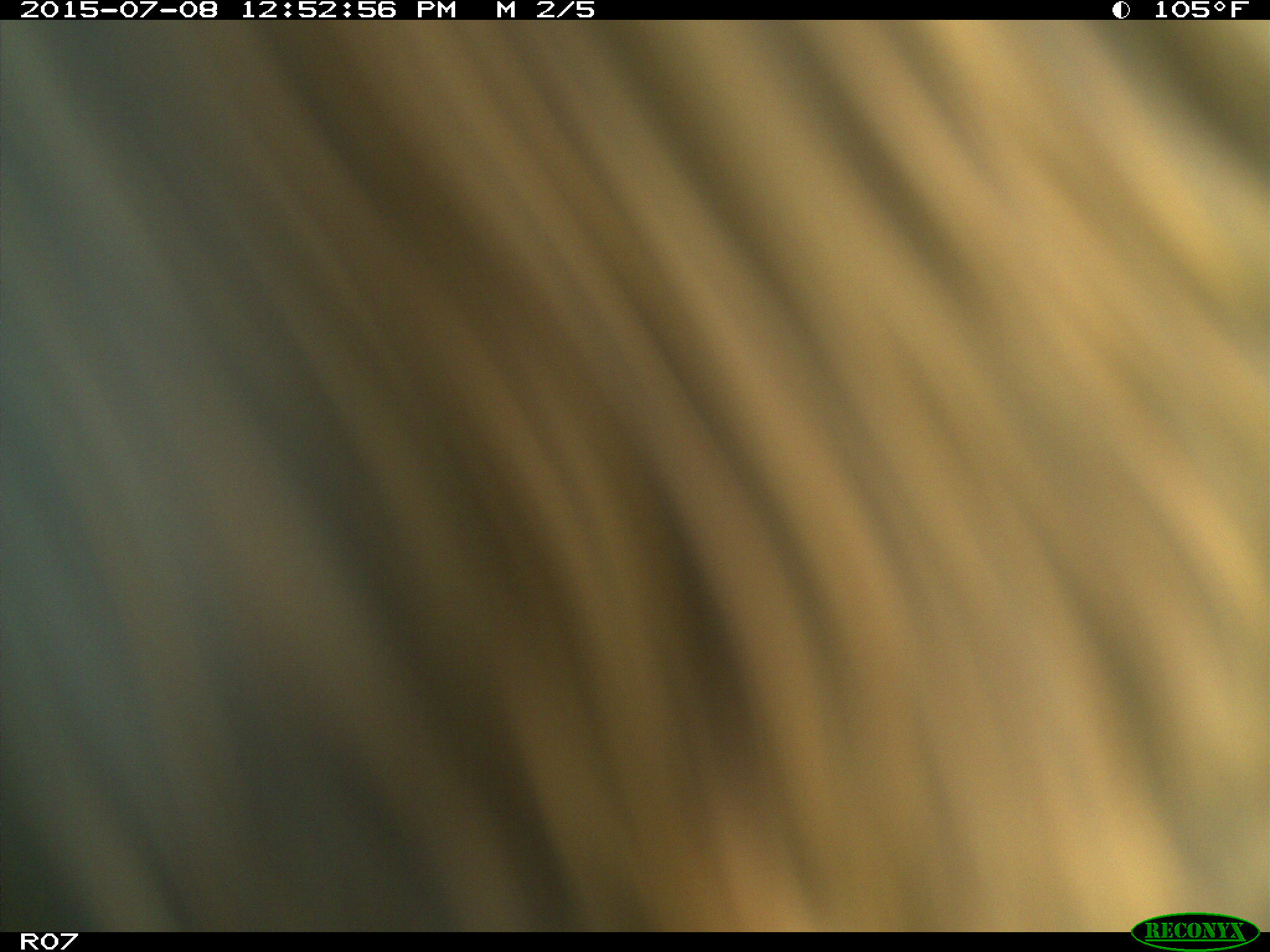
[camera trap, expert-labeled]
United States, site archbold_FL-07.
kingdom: Animalia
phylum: Chordata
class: Mammalia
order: Artiodactyla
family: Bovidae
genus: Bos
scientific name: Bos taurus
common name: domestic cow